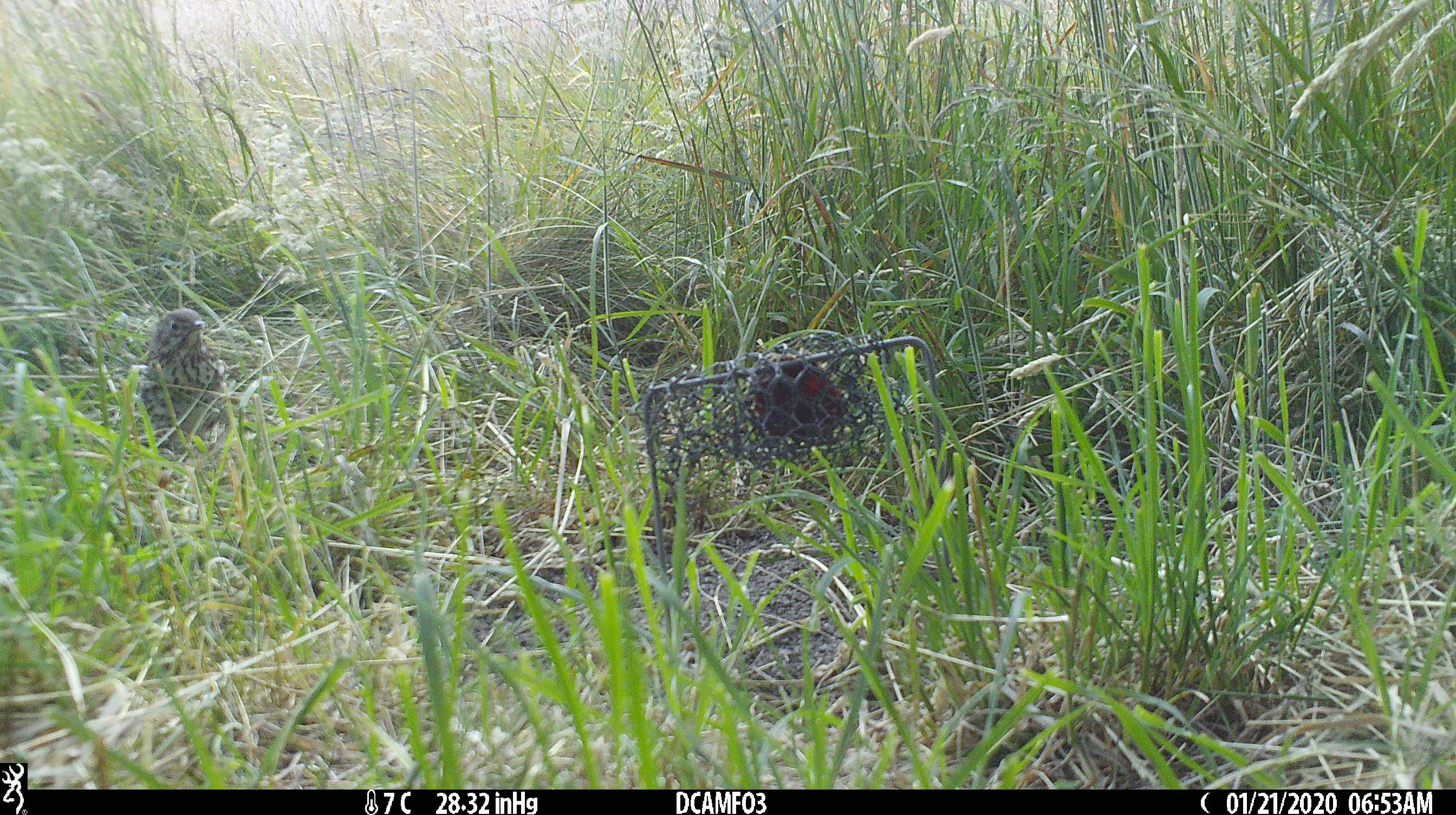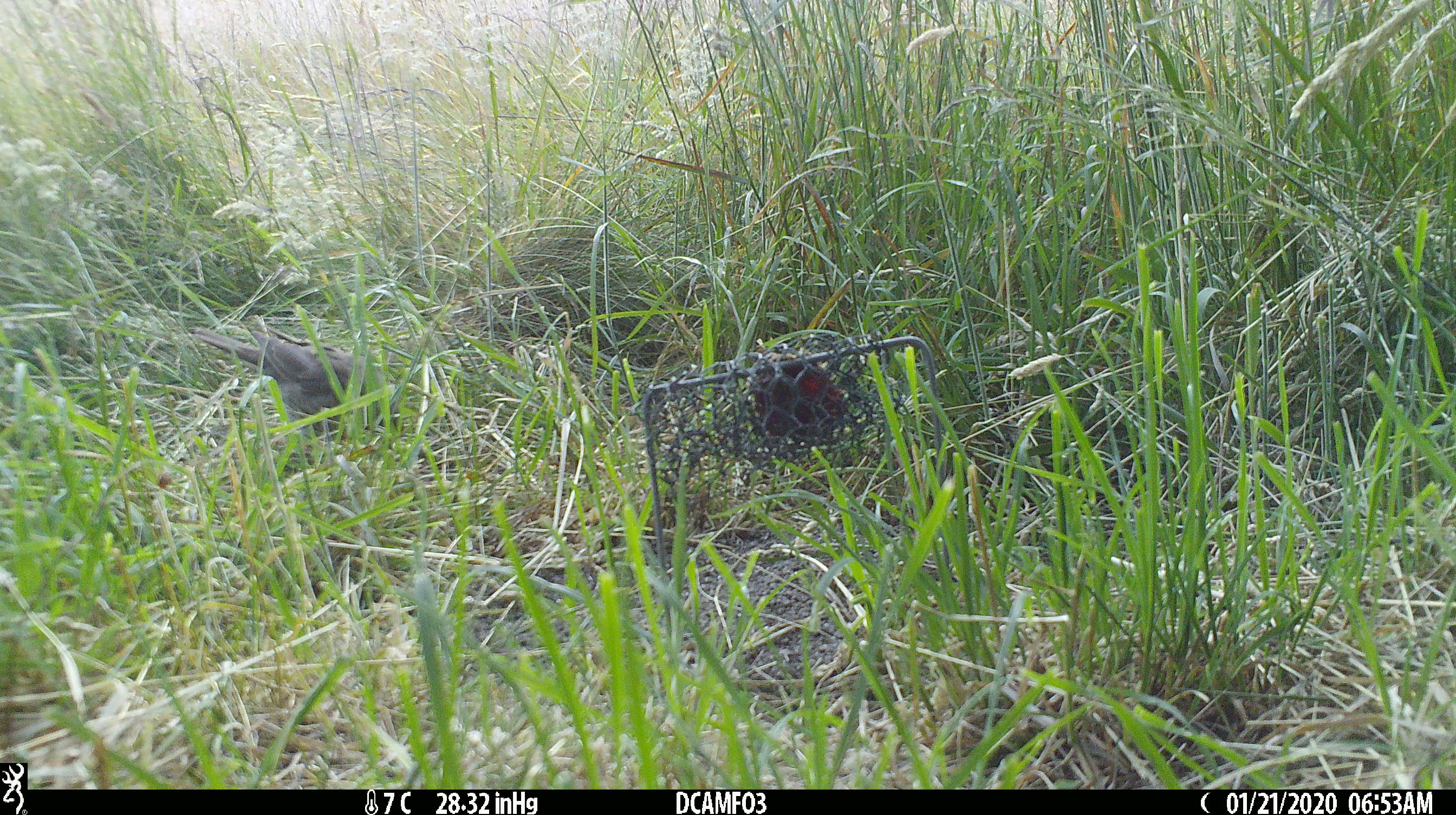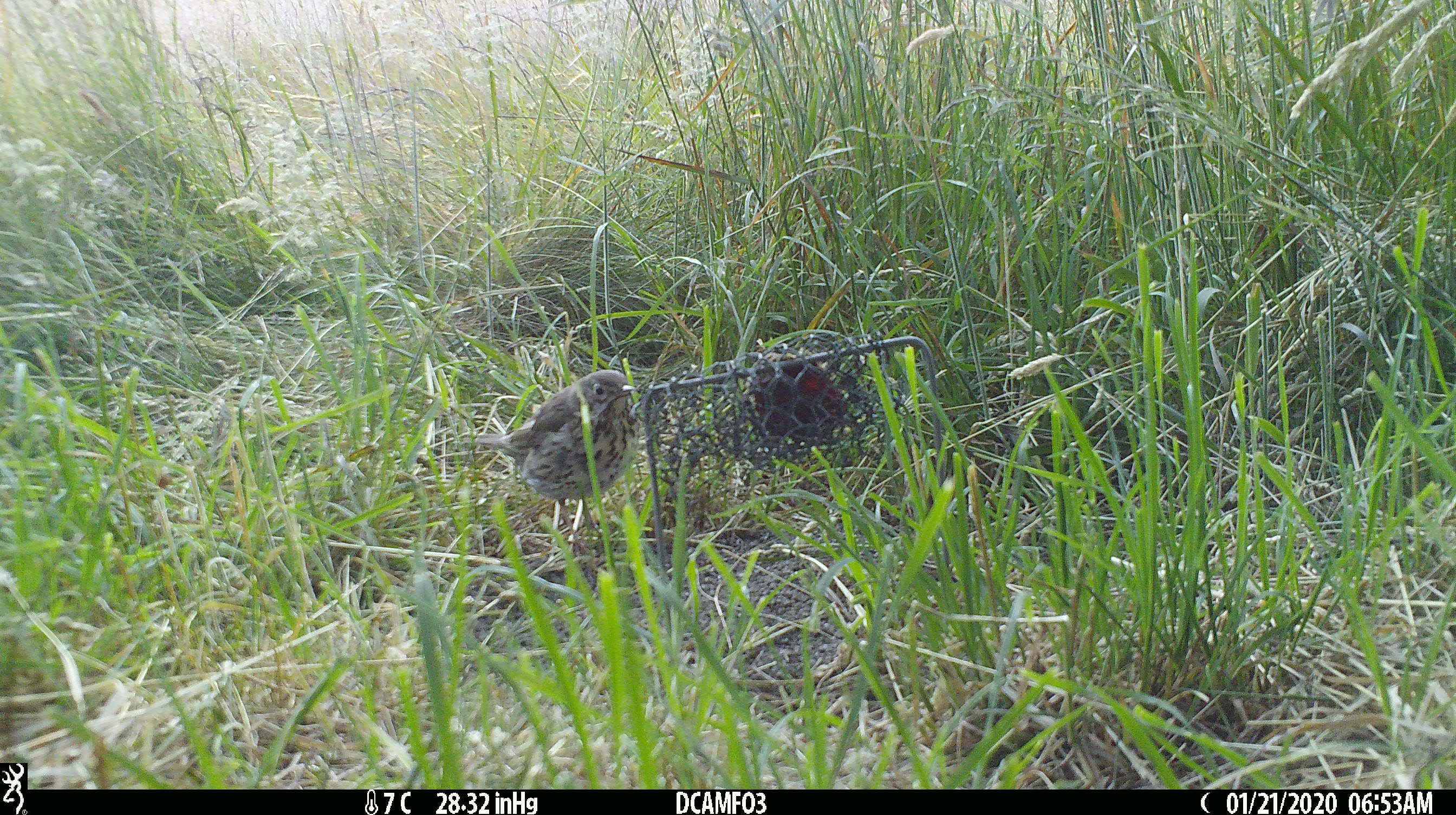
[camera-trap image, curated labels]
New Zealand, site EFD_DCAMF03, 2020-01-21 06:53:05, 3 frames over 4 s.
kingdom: Animalia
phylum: Chordata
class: Aves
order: Passeriformes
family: Turdidae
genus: Turdus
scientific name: Turdus philomelos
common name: song thrush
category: thrush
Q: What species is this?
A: Thrush (song thrush) (Turdus philomelos).